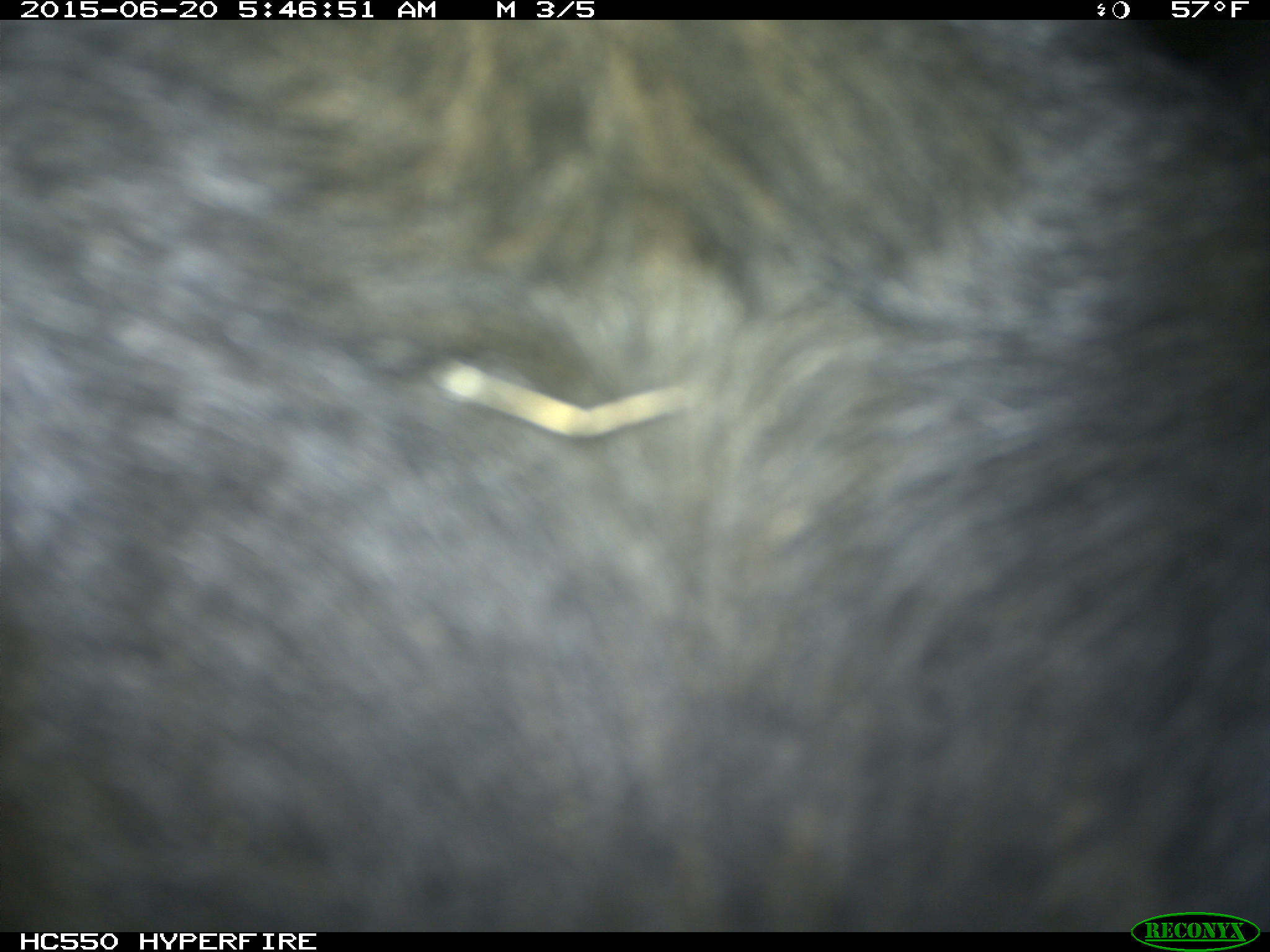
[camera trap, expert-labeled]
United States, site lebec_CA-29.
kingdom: Animalia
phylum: Chordata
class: Mammalia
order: Artiodactyla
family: Bovidae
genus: Bos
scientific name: Bos taurus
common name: domestic cow